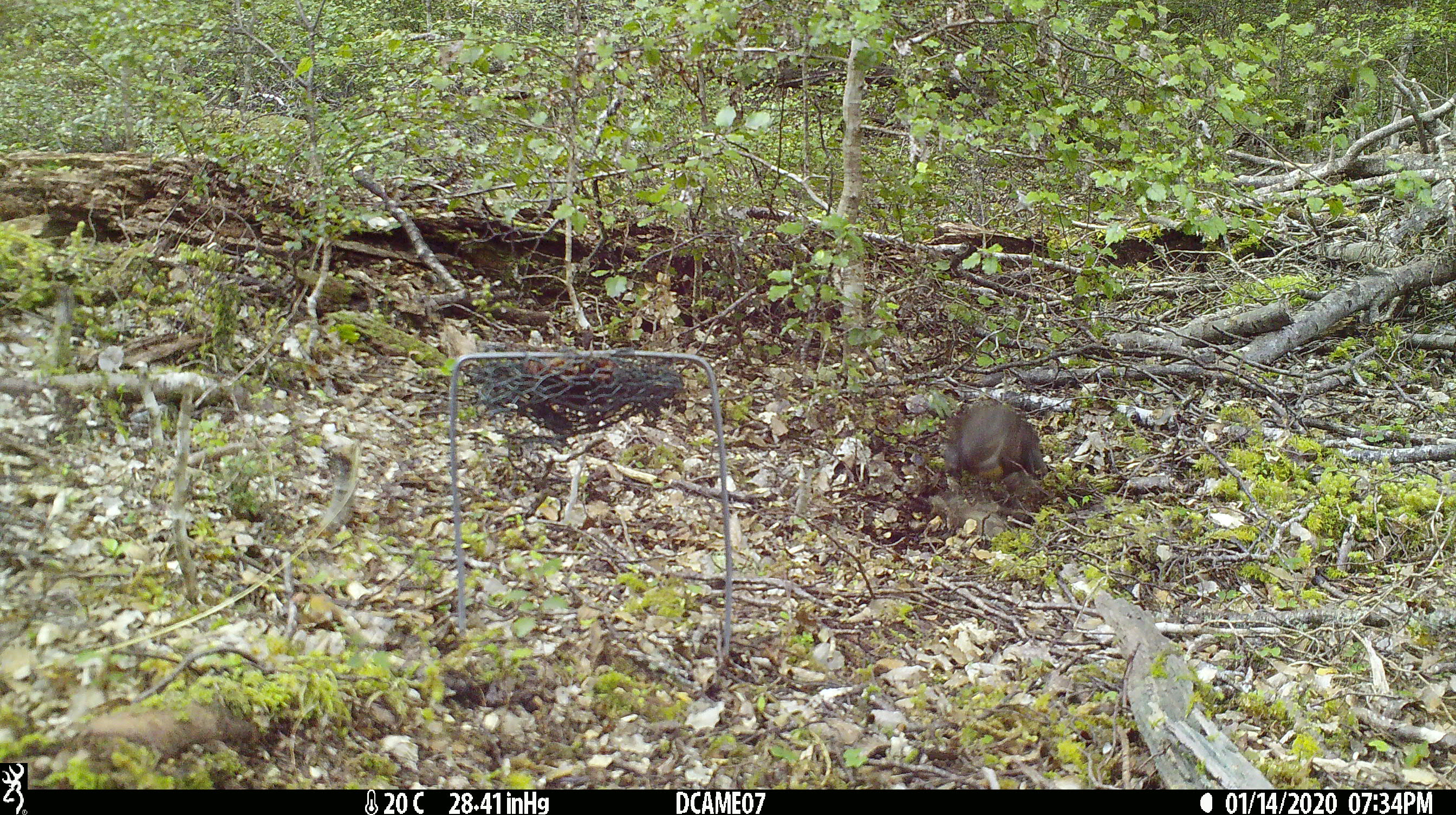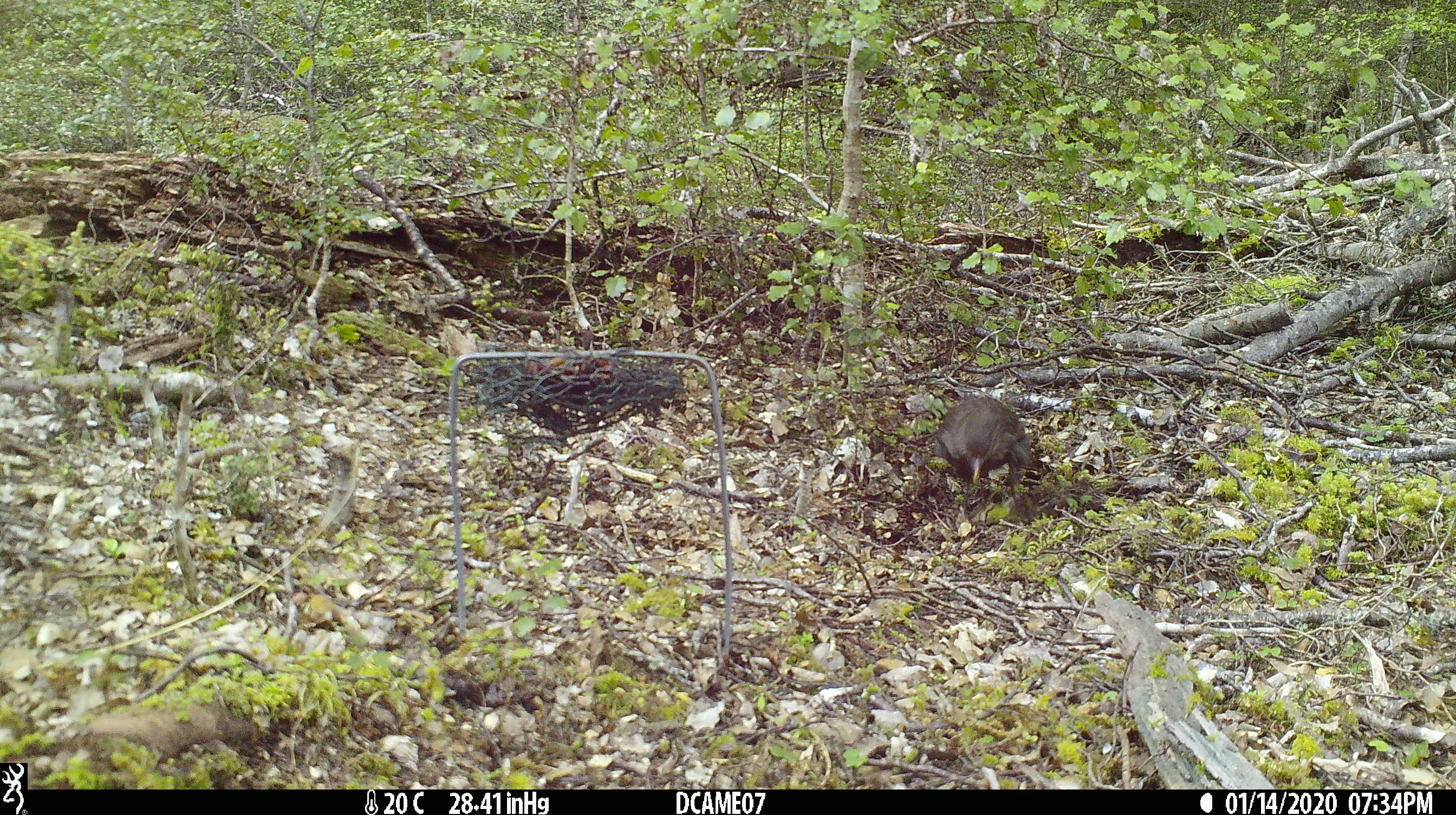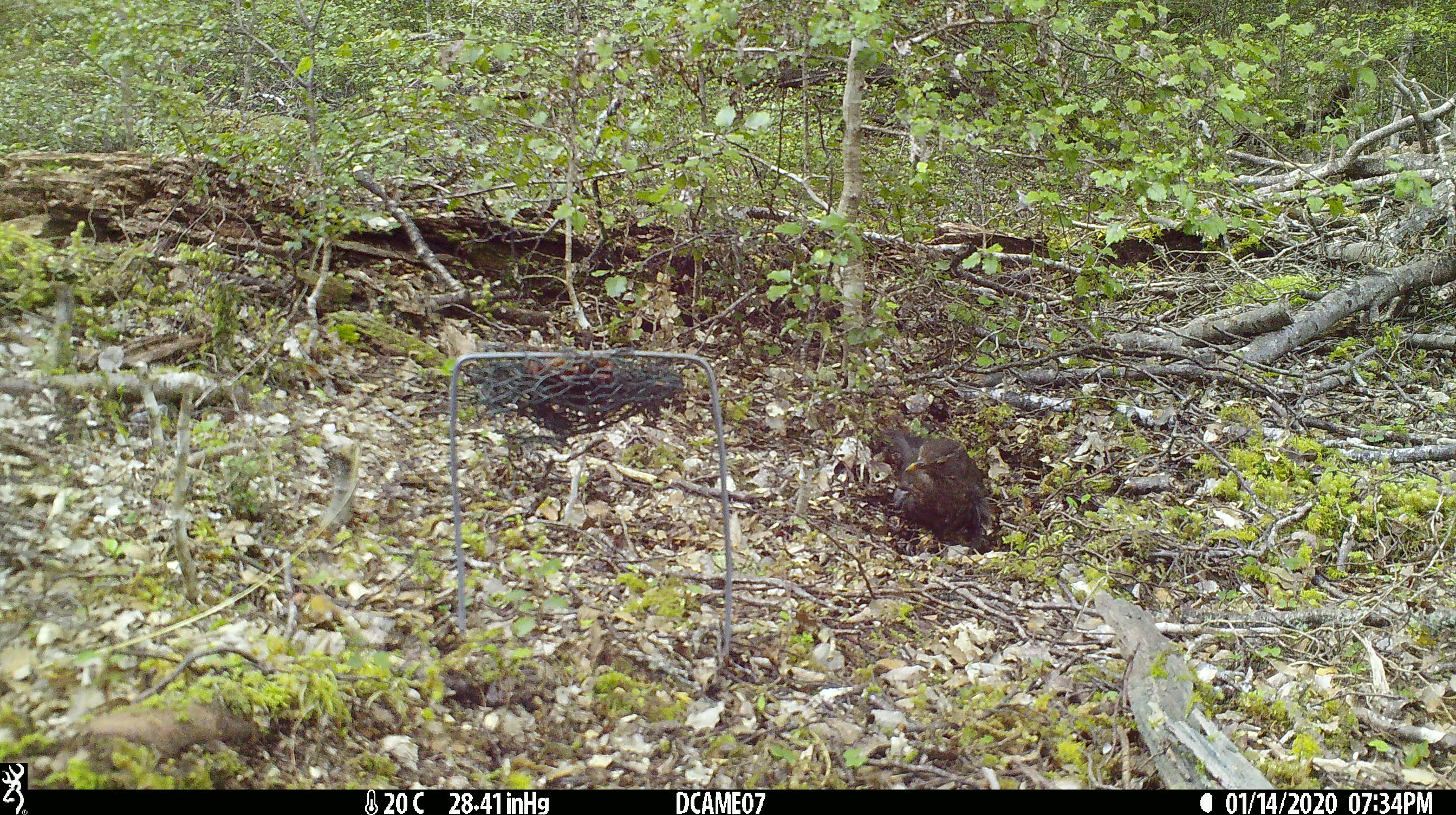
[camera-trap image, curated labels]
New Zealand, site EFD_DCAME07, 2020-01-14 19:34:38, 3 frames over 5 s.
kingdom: Animalia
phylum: Chordata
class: Aves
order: Passeriformes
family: Turdidae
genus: Turdus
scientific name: Turdus merula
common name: eurasian blackbird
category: blackbird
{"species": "blackbird (eurasian blackbird) (Turdus merula)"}